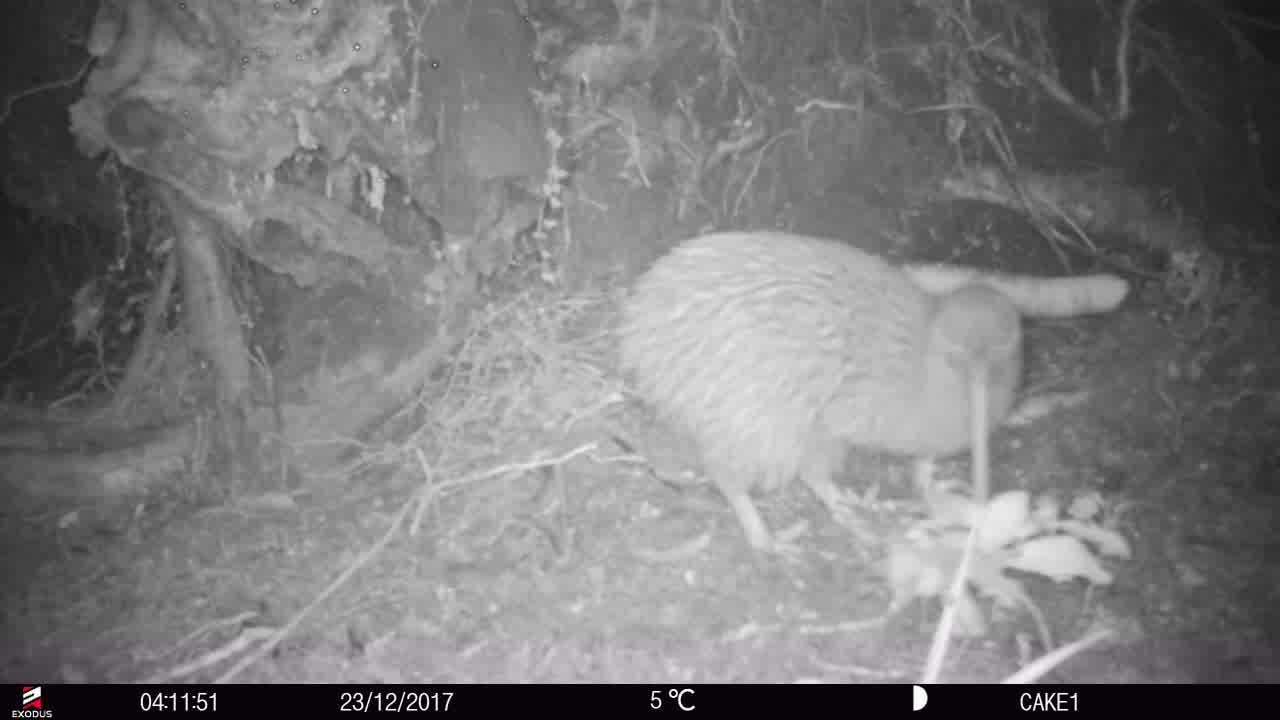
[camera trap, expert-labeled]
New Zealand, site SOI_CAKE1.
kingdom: Animalia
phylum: Chordata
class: Aves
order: Apterygiformes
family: Apterygidae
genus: Apteryx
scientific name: Apteryx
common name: kiwi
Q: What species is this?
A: Kiwi (Apteryx).